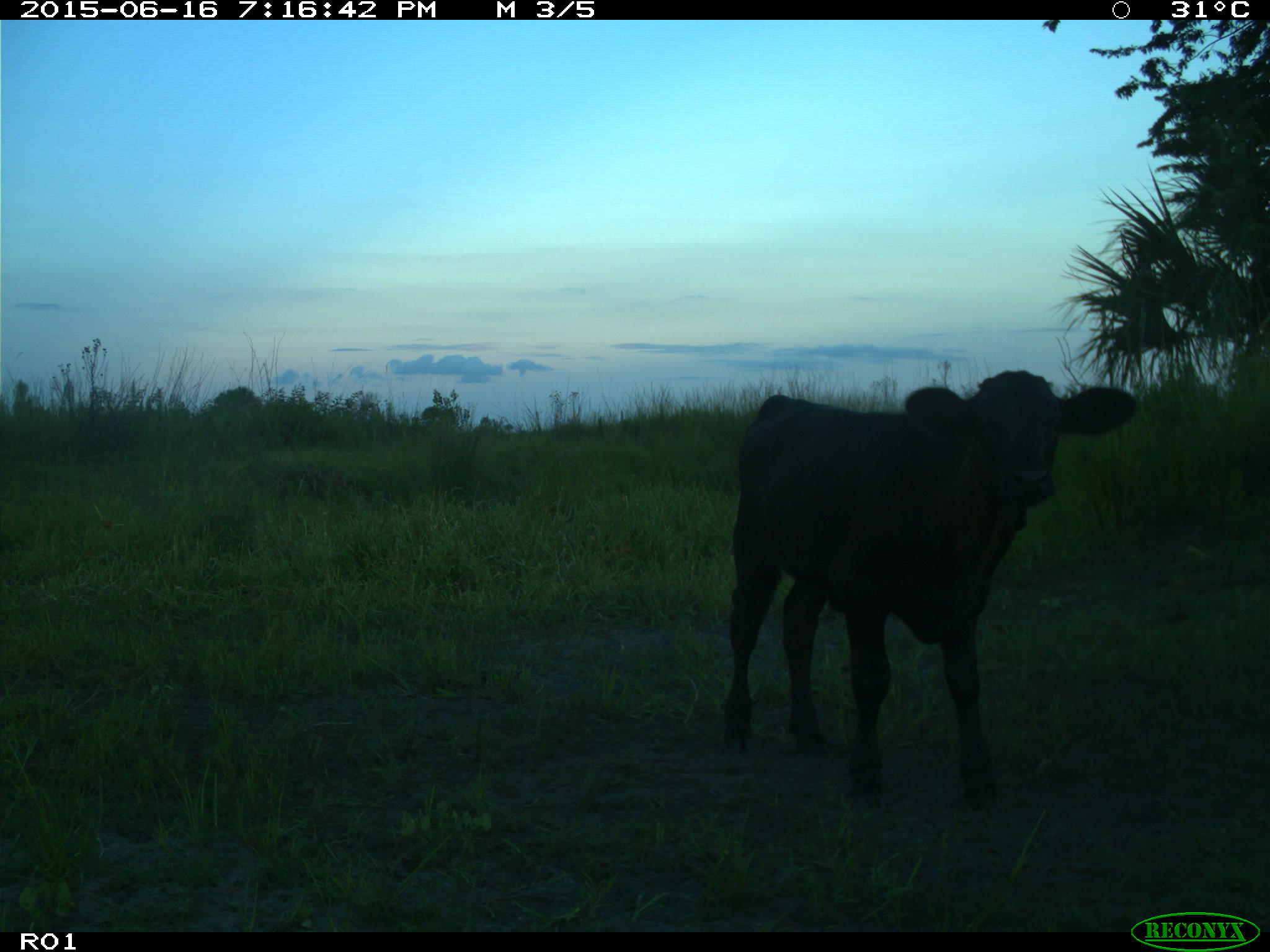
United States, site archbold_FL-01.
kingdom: Animalia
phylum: Chordata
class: Mammalia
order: Artiodactyla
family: Bovidae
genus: Bos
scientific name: Bos taurus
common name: domestic cow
Bos taurus (domestic cow).